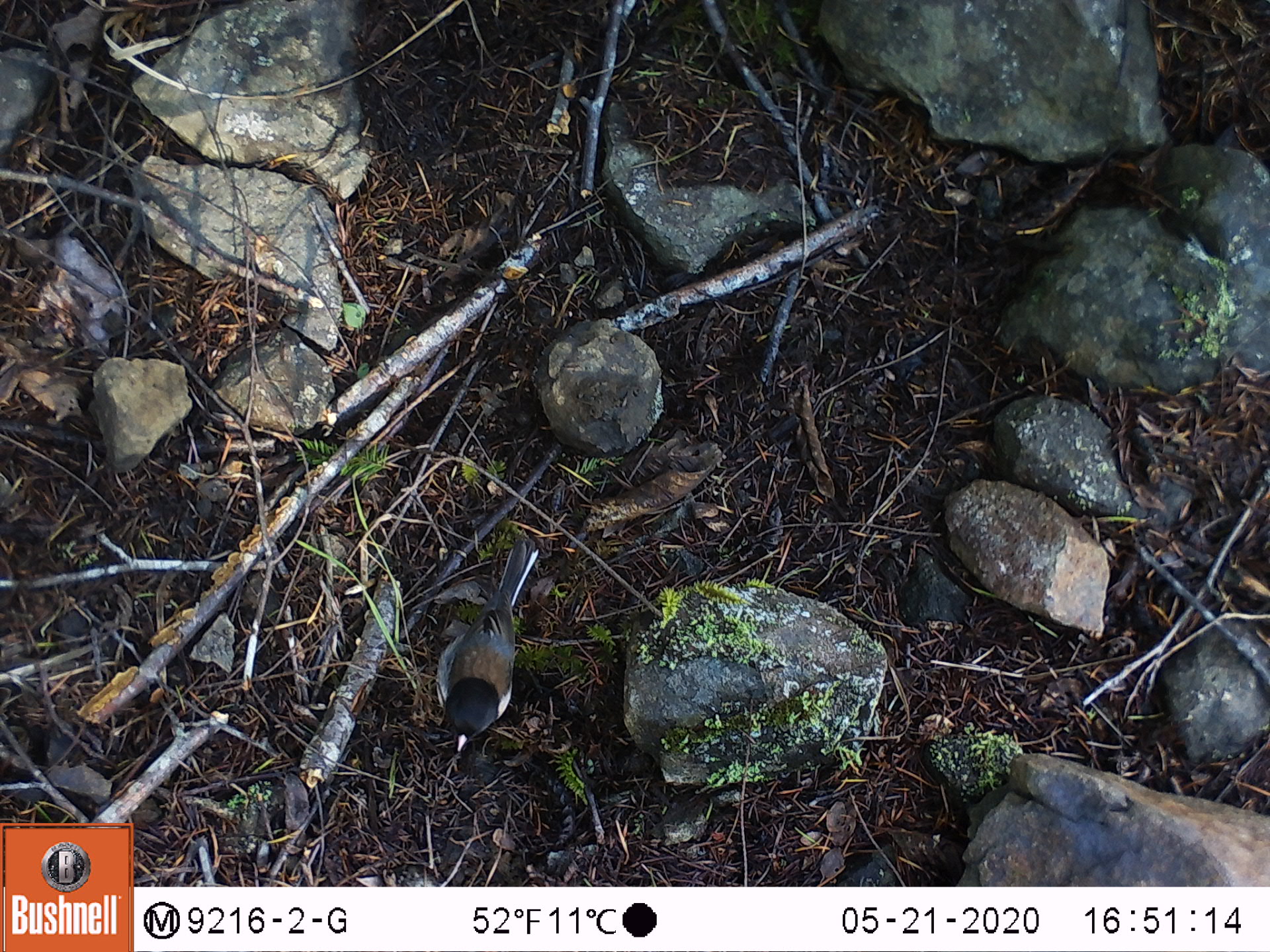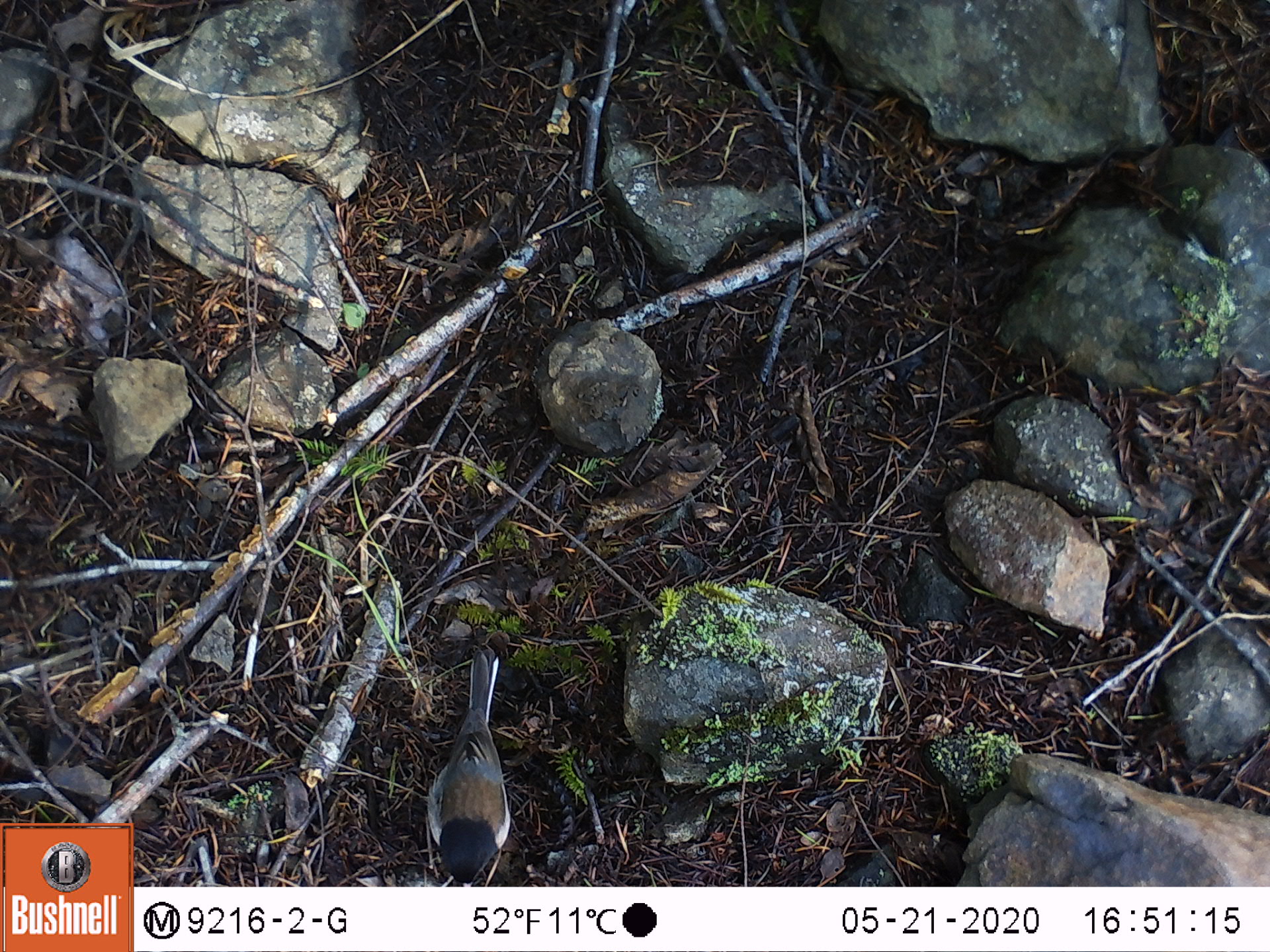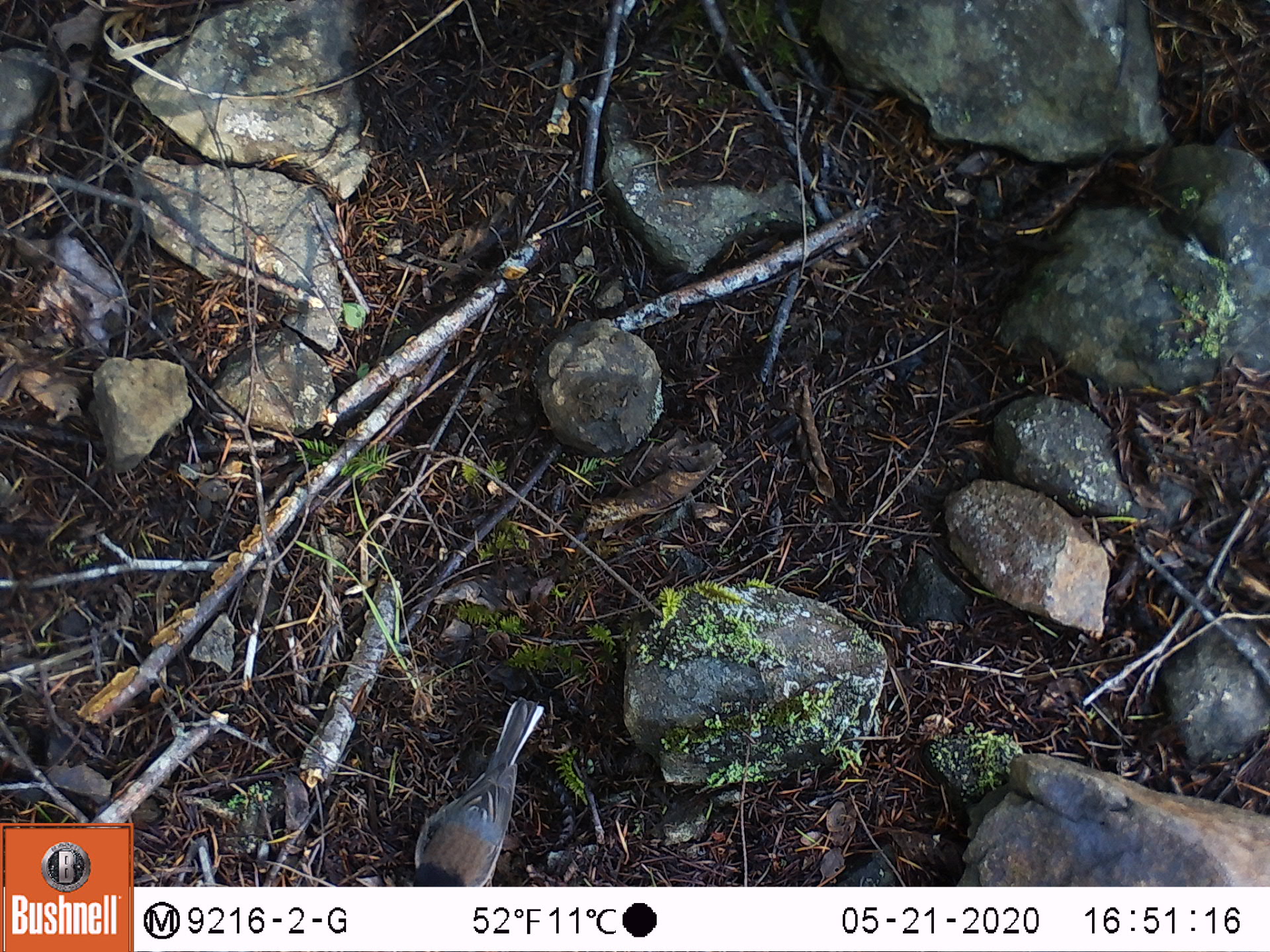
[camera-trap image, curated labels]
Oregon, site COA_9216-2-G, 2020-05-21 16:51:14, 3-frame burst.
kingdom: Animalia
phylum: Chordata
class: Aves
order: Passeriformes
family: Passerellidae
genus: Junco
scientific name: Junco hyemalis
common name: dark-eyed junco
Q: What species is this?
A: Dark-eyed junco (Junco hyemalis).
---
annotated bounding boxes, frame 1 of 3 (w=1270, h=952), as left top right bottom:
dark-eyed junco: 417 532 551 763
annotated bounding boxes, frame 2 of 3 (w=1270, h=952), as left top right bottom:
dark-eyed junco: 417 641 515 881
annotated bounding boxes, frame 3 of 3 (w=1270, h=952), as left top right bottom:
dark-eyed junco: 404 690 549 881